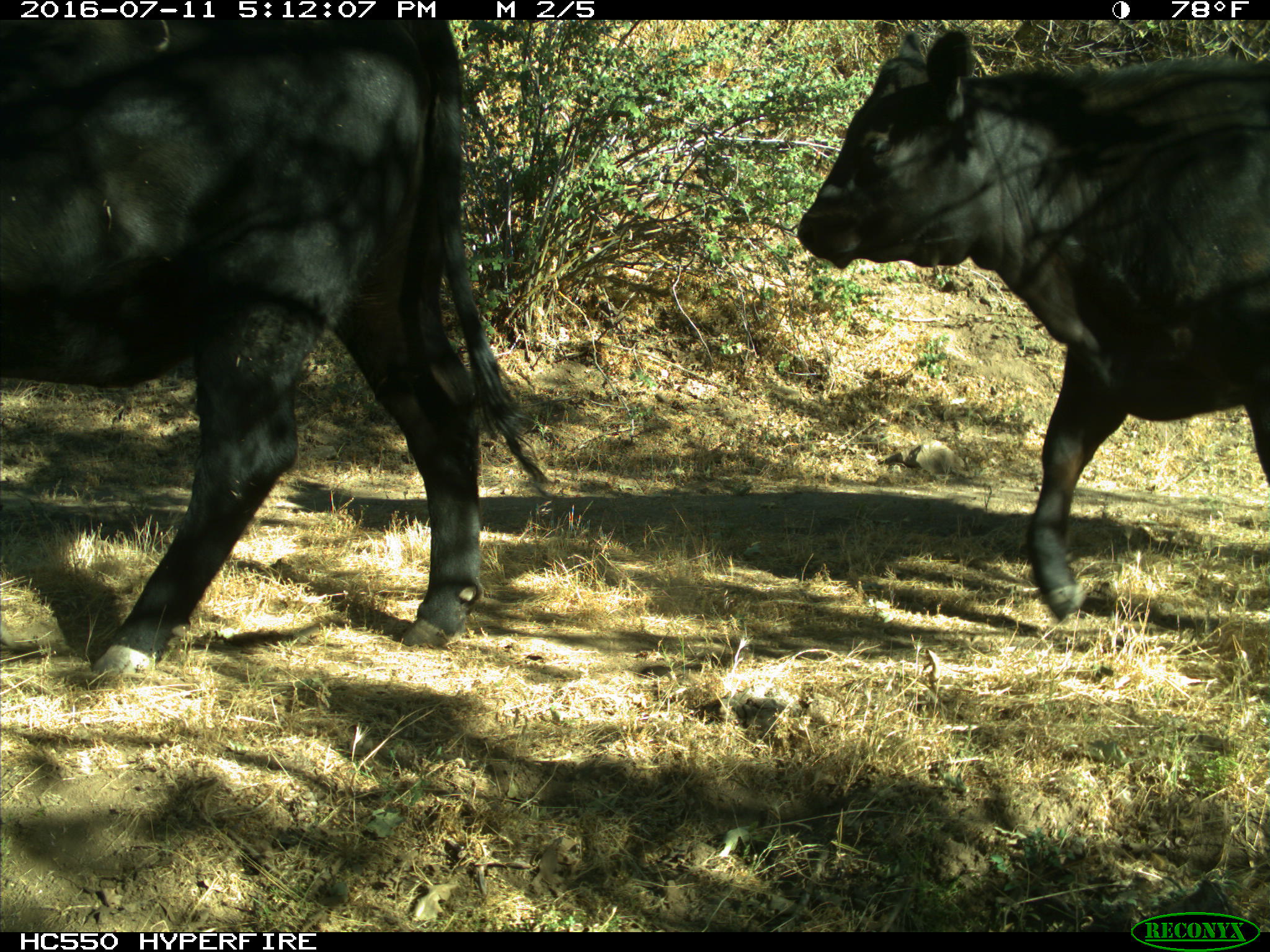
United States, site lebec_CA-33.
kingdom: Animalia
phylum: Chordata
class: Mammalia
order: Artiodactyla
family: Bovidae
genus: Bos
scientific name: Bos taurus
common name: domestic cow